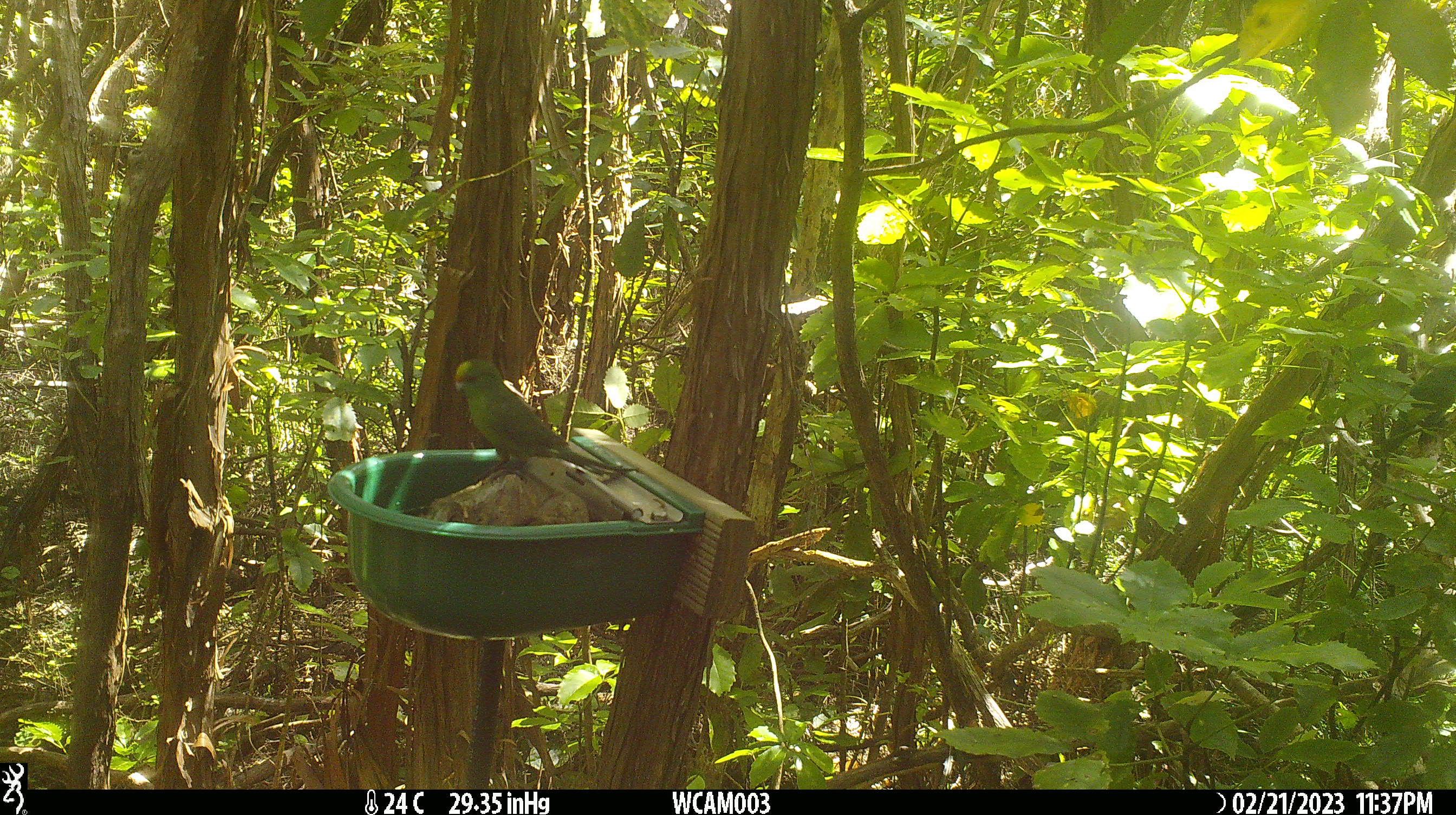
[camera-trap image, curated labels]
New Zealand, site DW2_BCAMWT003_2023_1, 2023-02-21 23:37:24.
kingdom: Animalia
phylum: Chordata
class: Aves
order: Psittaciformes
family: Psittaculidae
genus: Cyanoramphus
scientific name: Cyanoramphus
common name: parakeet